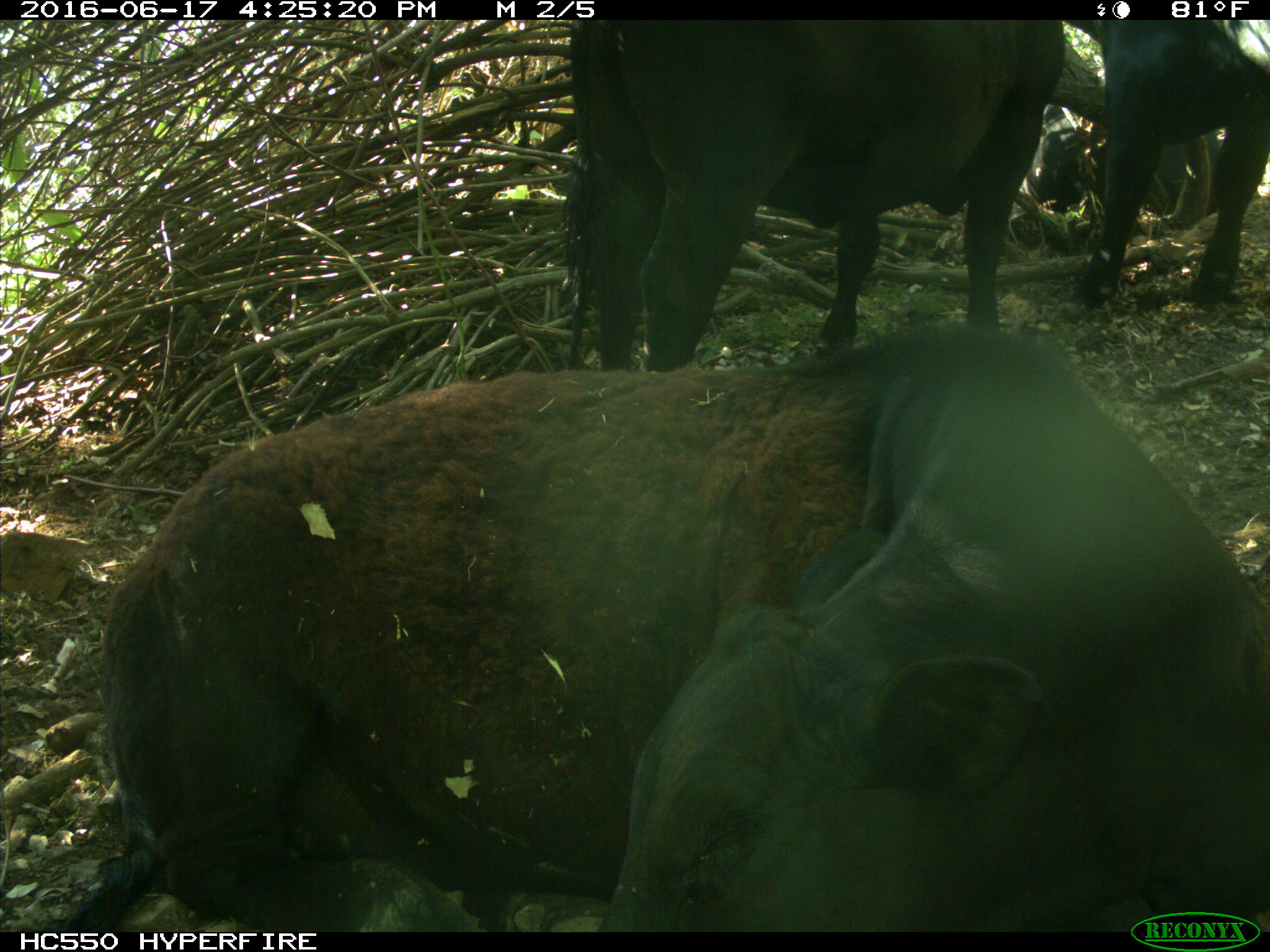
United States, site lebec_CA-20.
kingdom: Animalia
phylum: Chordata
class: Mammalia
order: Artiodactyla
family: Bovidae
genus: Bos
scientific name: Bos taurus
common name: domestic cow